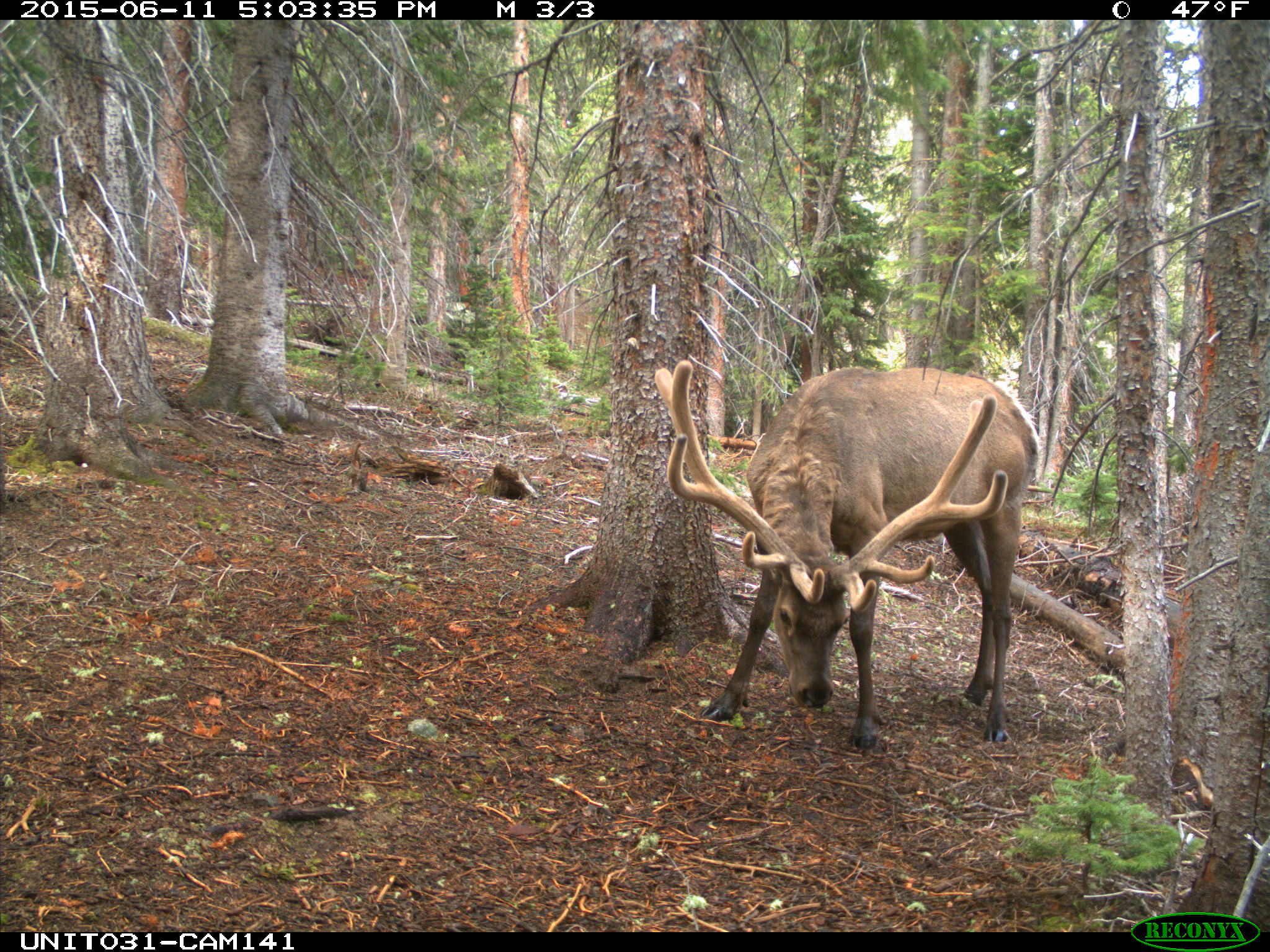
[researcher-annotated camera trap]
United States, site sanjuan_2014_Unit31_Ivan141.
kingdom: Animalia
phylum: Chordata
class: Mammalia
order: Artiodactyla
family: Cervidae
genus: Cervus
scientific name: Cervus elaphus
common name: red deer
Cervus elaphus (red deer).